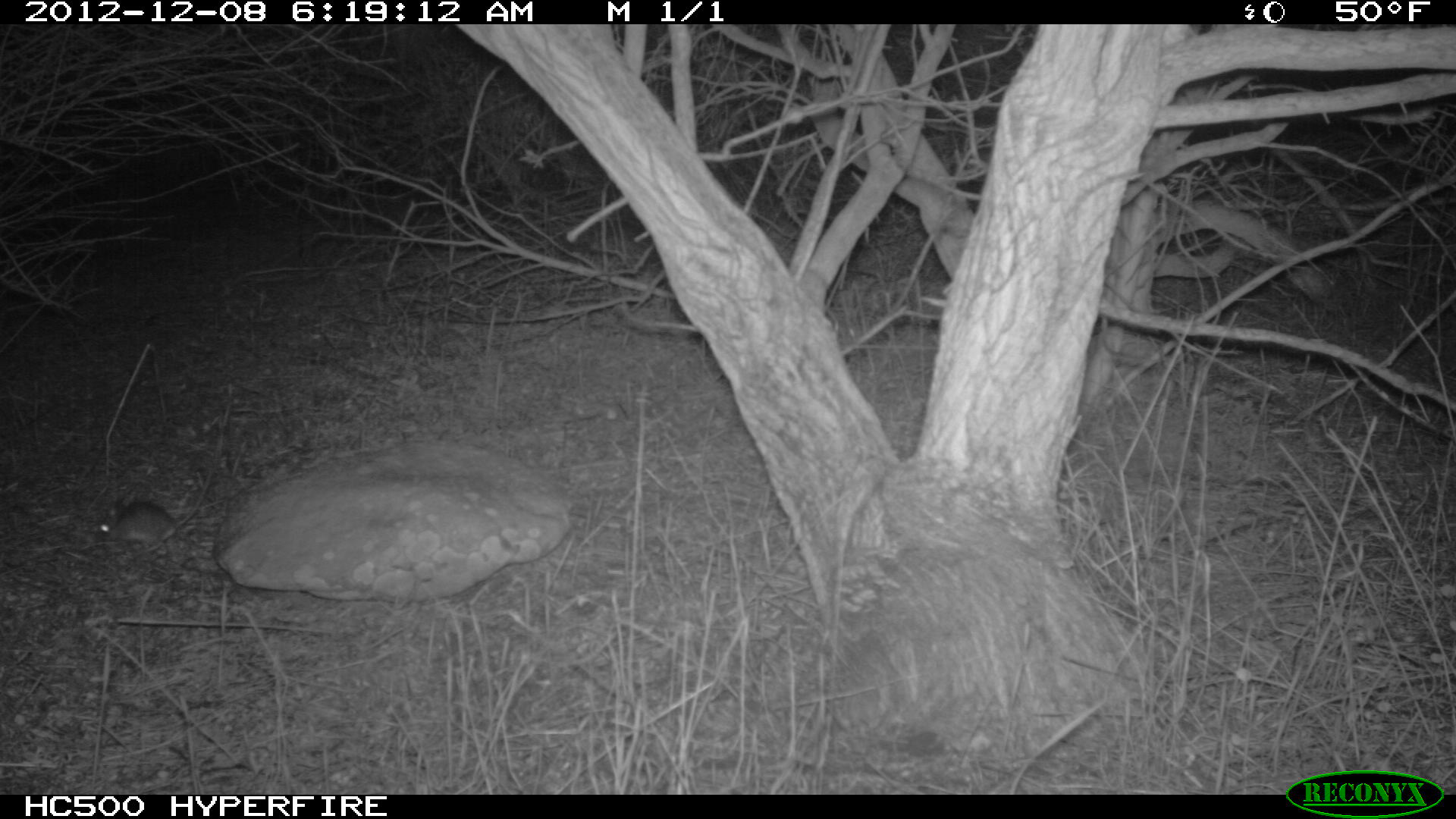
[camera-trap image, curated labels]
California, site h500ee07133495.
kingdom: Animalia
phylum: Chordata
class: Mammalia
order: Rodentia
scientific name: Rodentia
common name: rodent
Rodent (Rodentia).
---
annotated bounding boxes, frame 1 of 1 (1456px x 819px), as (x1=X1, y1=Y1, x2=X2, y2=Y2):
rodent: (x1=98, y1=501, x2=176, y2=561)